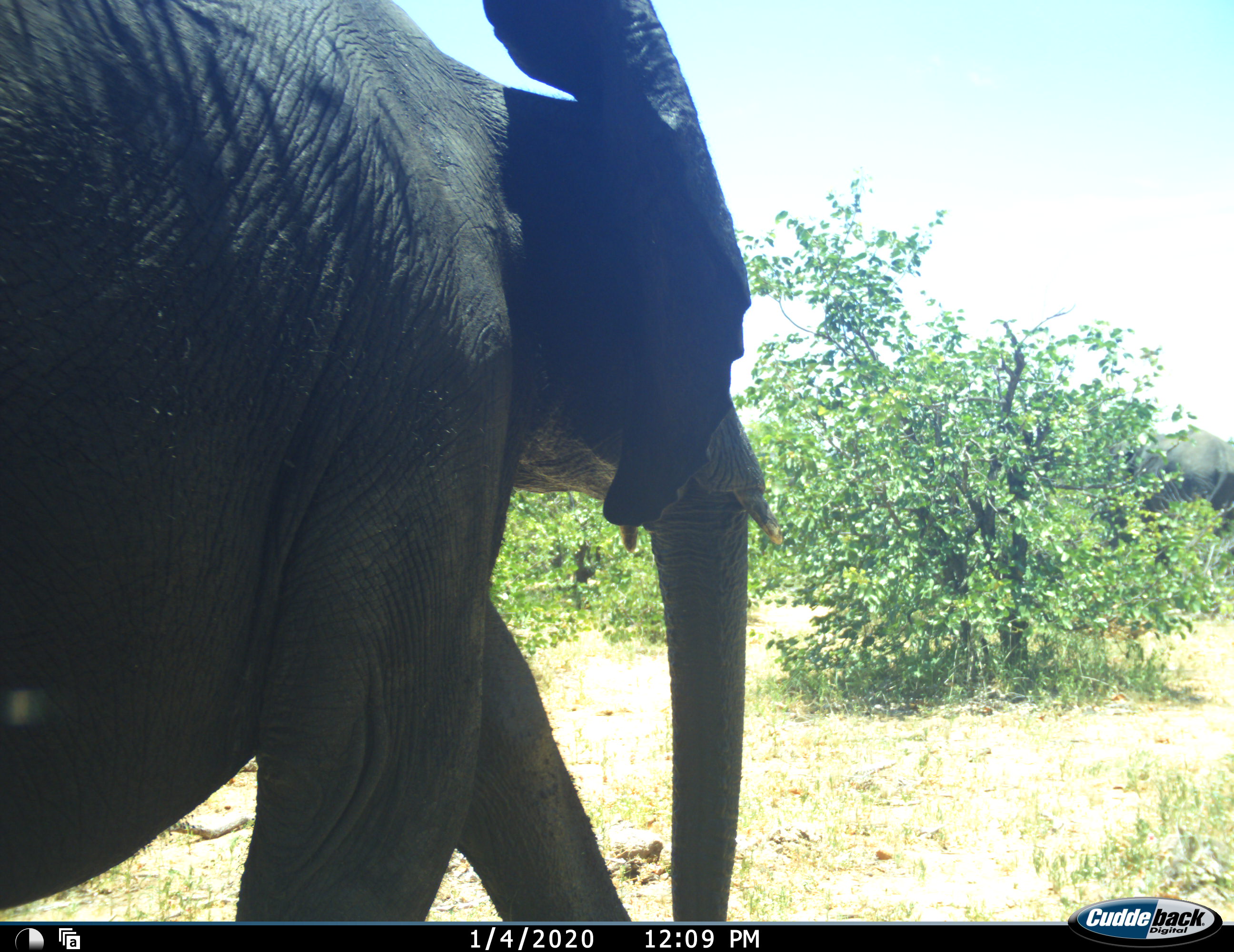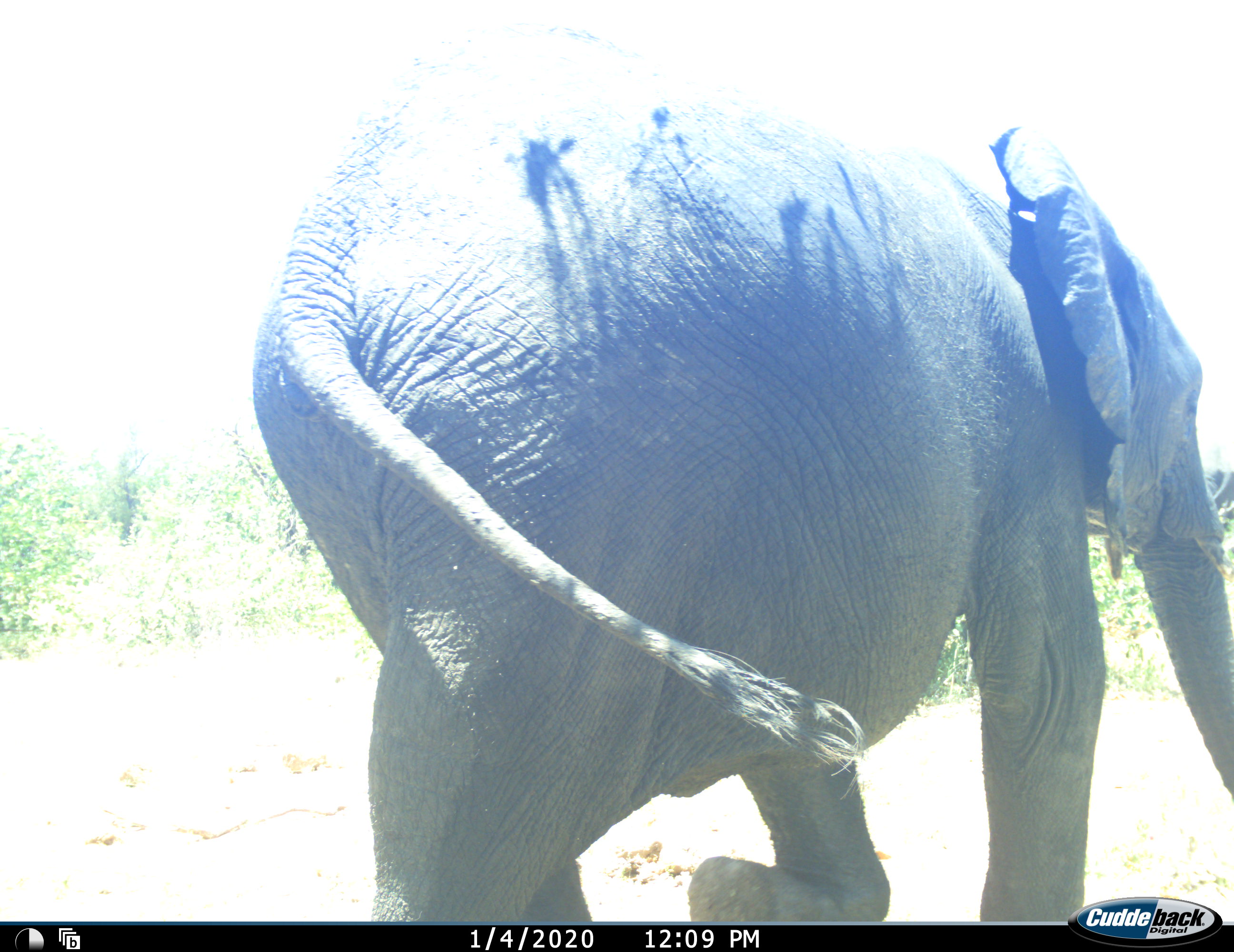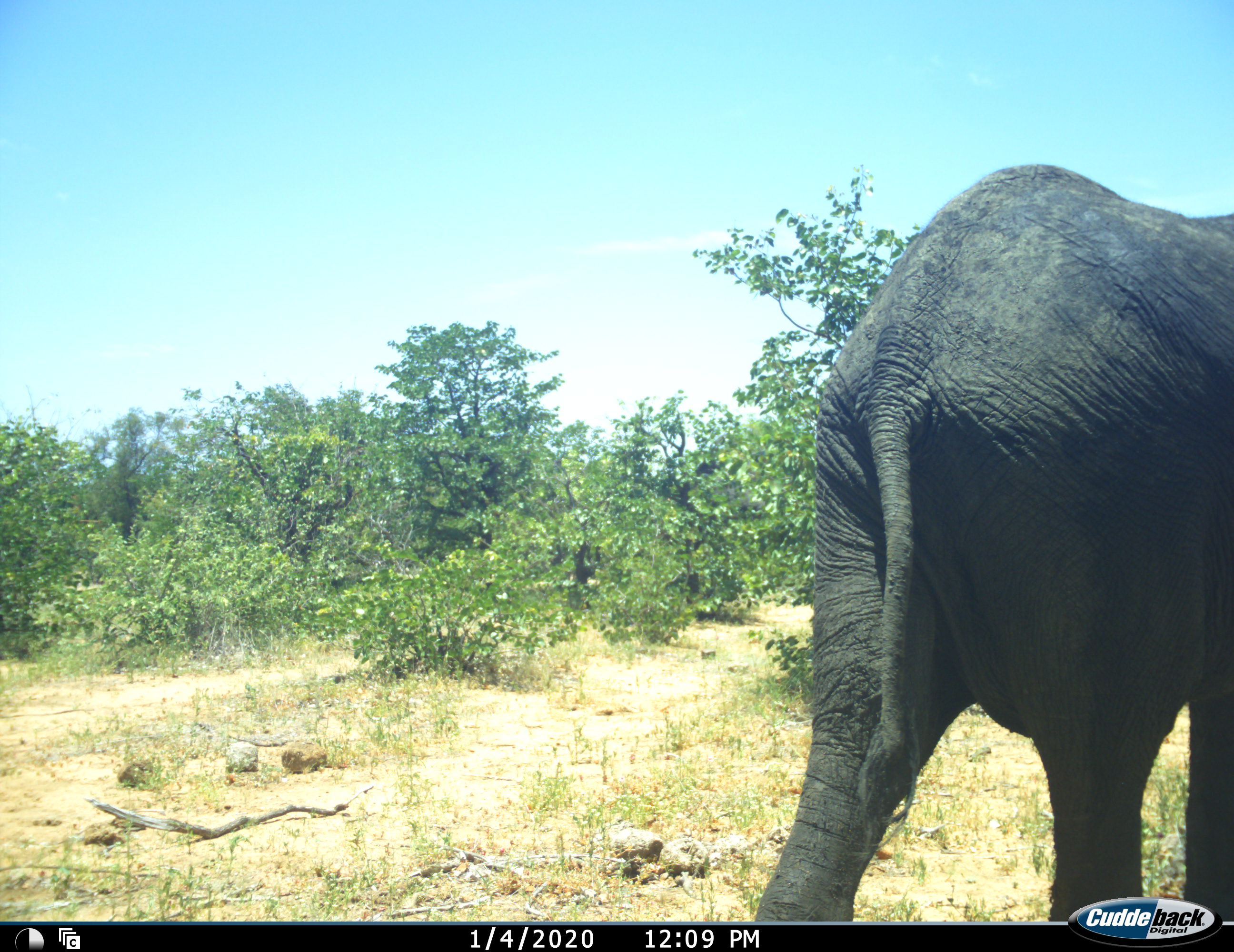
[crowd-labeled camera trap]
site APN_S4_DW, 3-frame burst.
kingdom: Animalia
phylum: Chordata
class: Mammalia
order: Proboscidea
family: Elephantidae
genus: Loxodonta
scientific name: Loxodonta africana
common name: african bush elephant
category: elephant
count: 2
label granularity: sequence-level